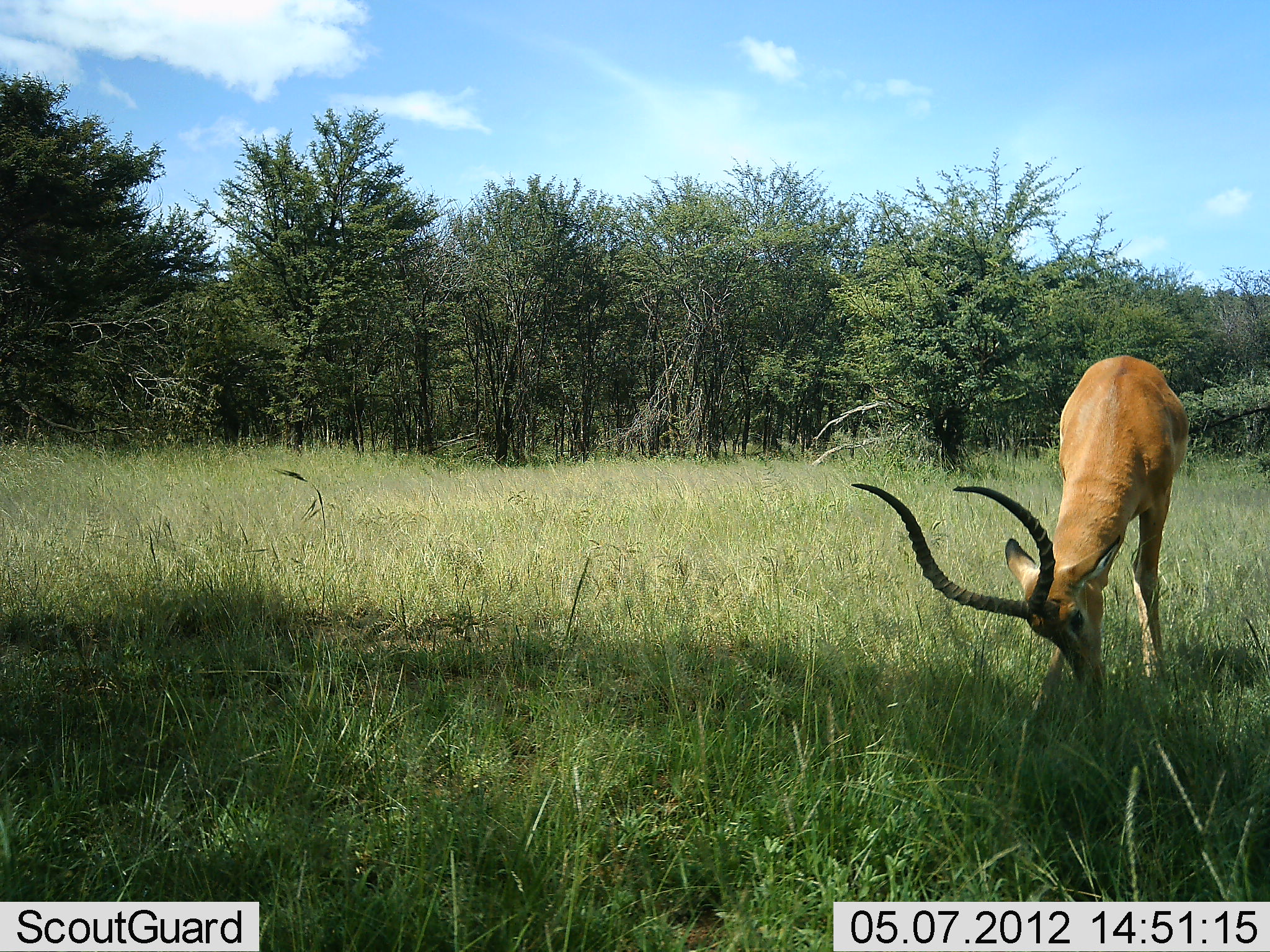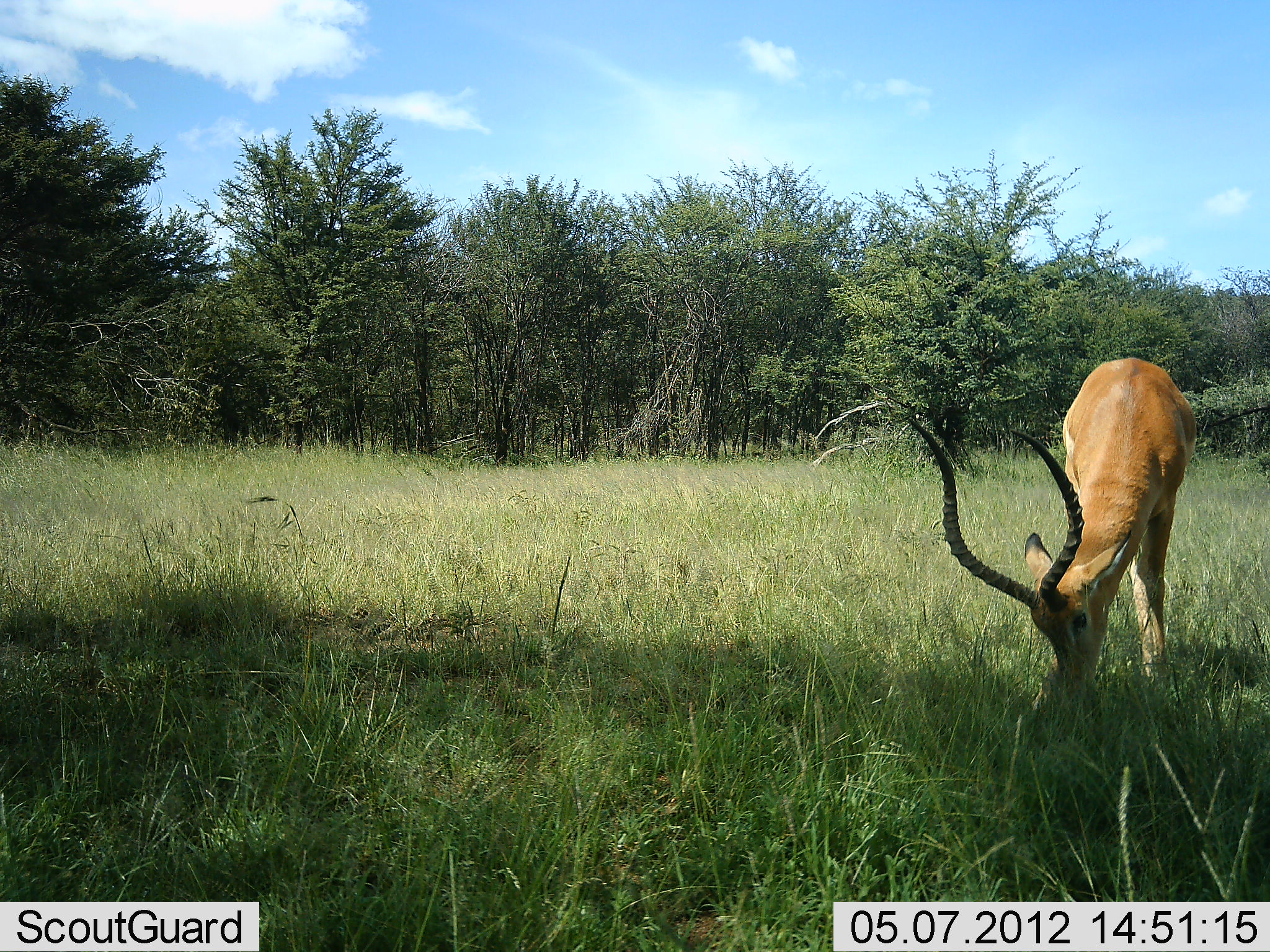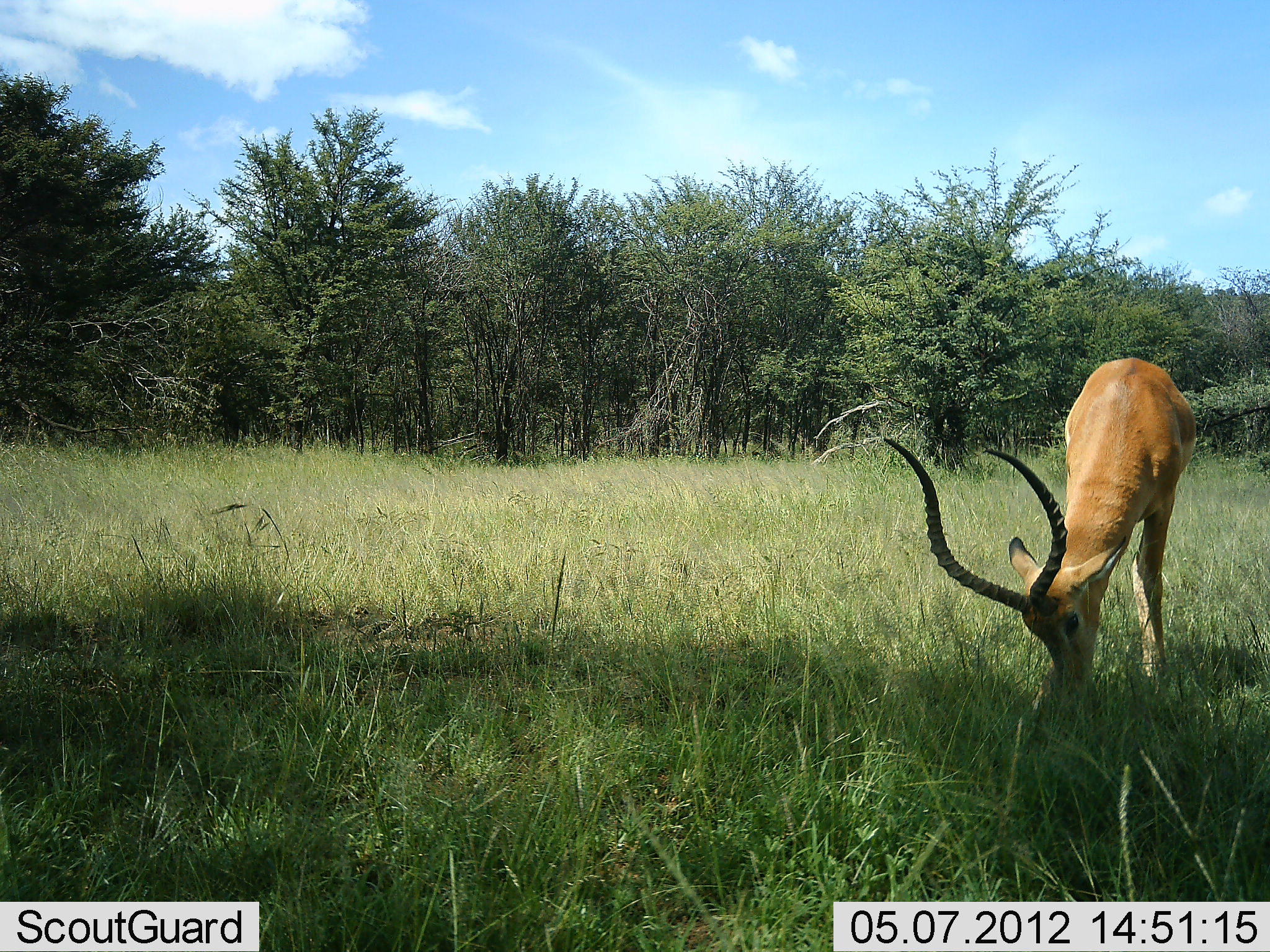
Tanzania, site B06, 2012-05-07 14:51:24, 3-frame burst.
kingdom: Animalia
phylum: Chordata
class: Mammalia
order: Artiodactyla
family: Bovidae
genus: Aepyceros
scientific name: Aepyceros melampus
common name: impala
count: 1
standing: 0%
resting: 0%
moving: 0%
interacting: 0%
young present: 0%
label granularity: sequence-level